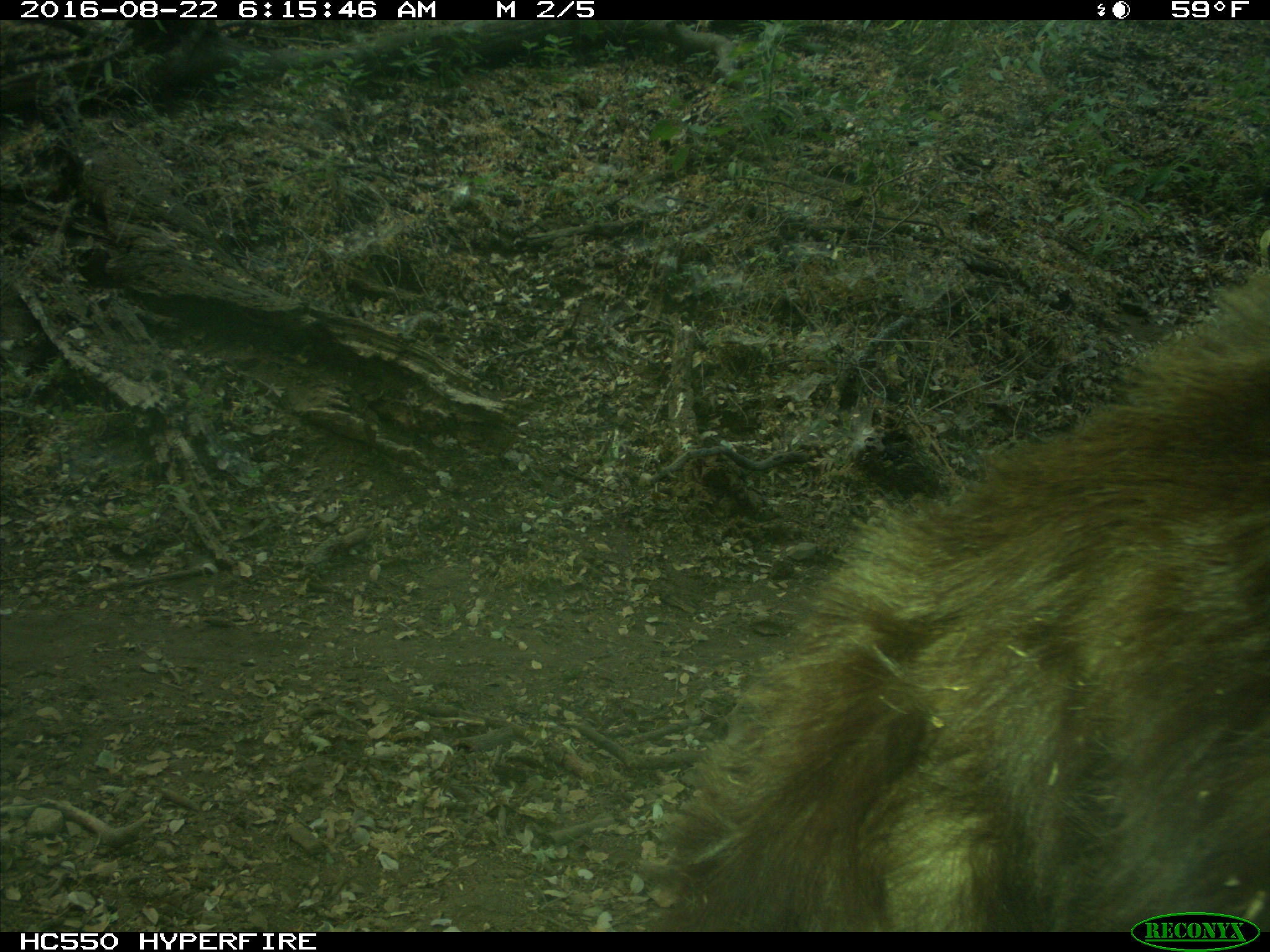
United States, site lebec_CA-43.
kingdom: Animalia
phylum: Chordata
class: Mammalia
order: Carnivora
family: Ursidae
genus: Ursus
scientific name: Ursus americanus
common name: american black bear